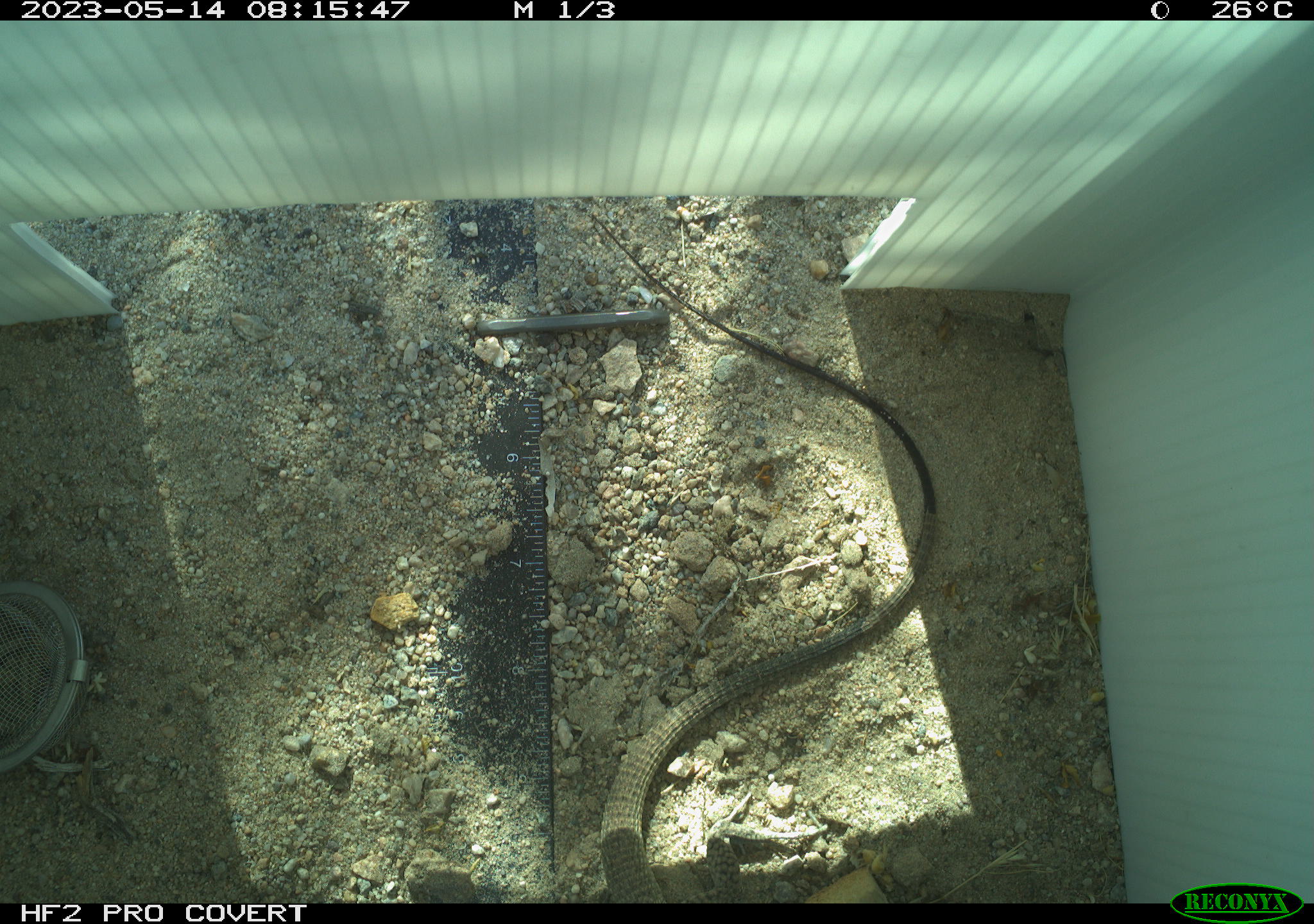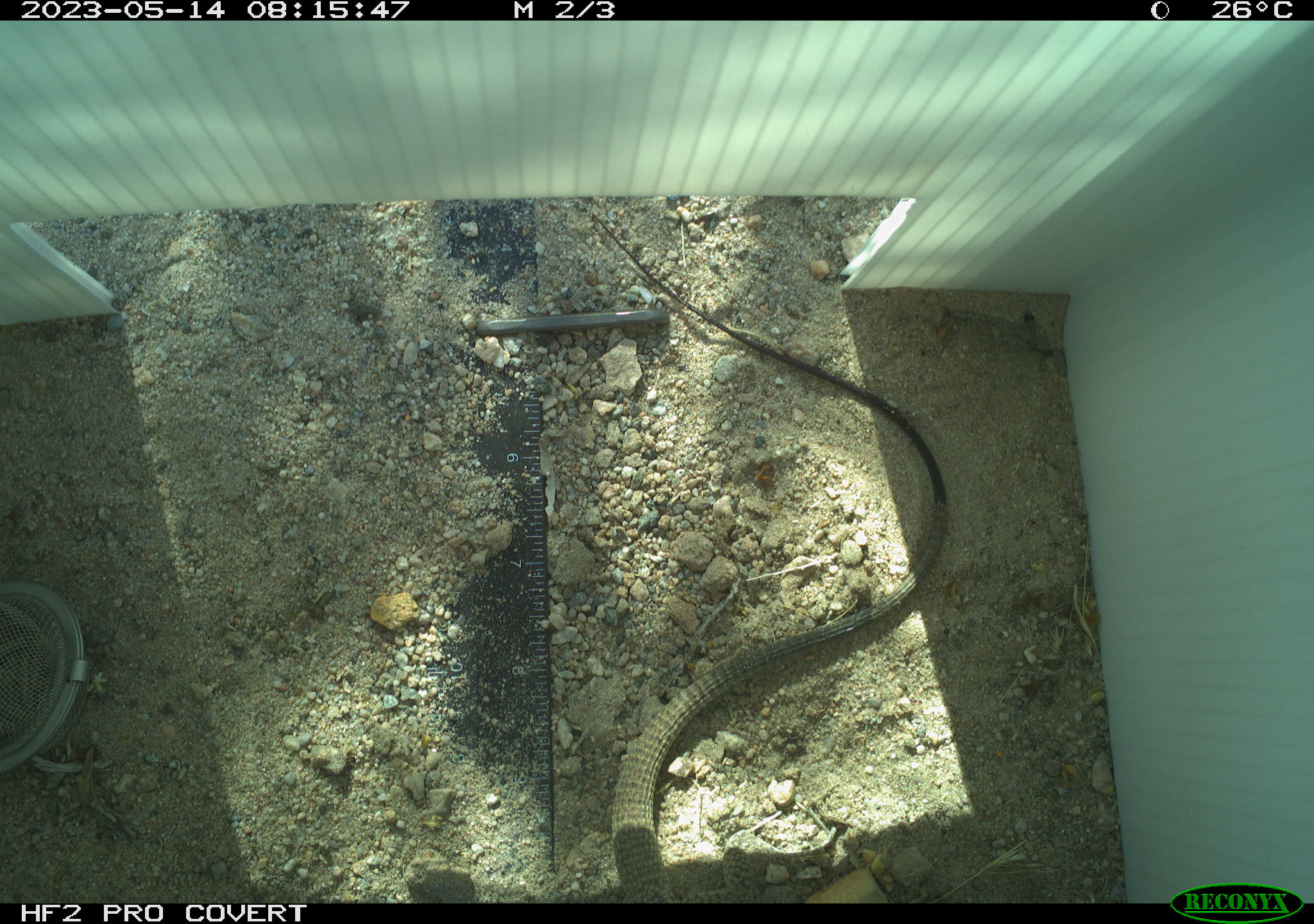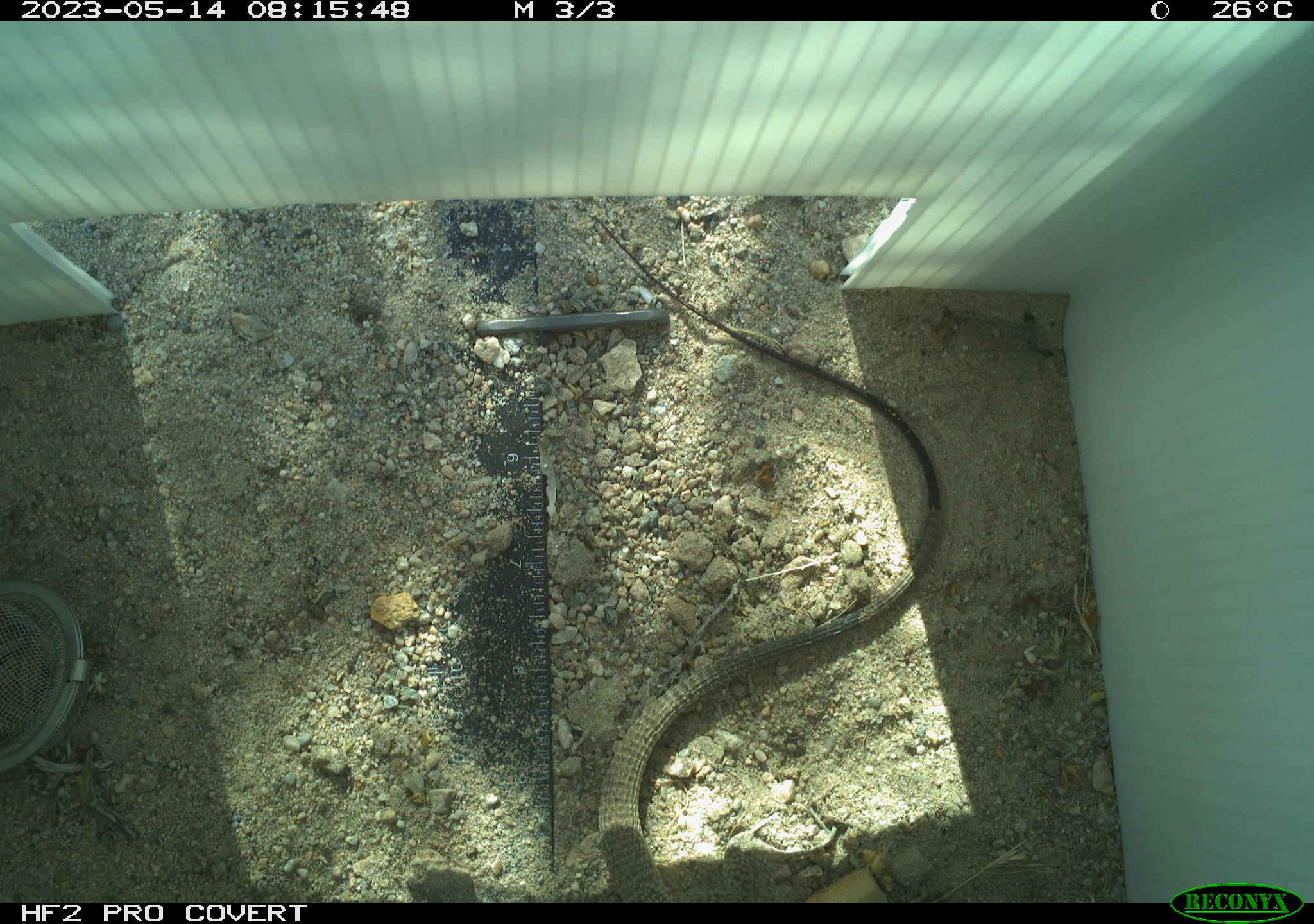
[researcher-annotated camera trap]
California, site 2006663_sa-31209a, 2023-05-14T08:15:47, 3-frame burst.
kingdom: Animalia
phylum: Chordata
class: Reptilia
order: Squamata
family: Teiidae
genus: Aspidoscelis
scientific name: Aspidoscelis tigris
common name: western whiptail